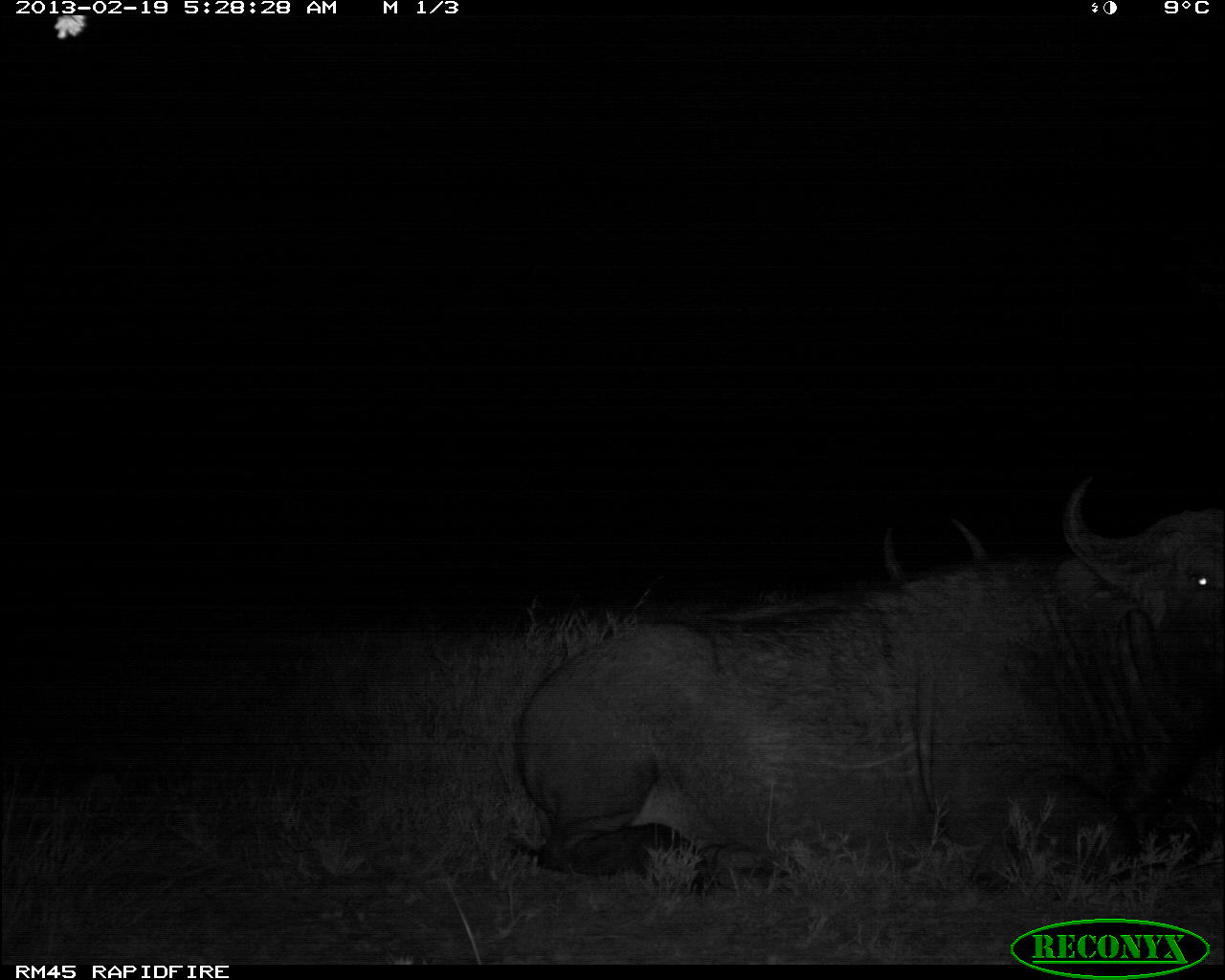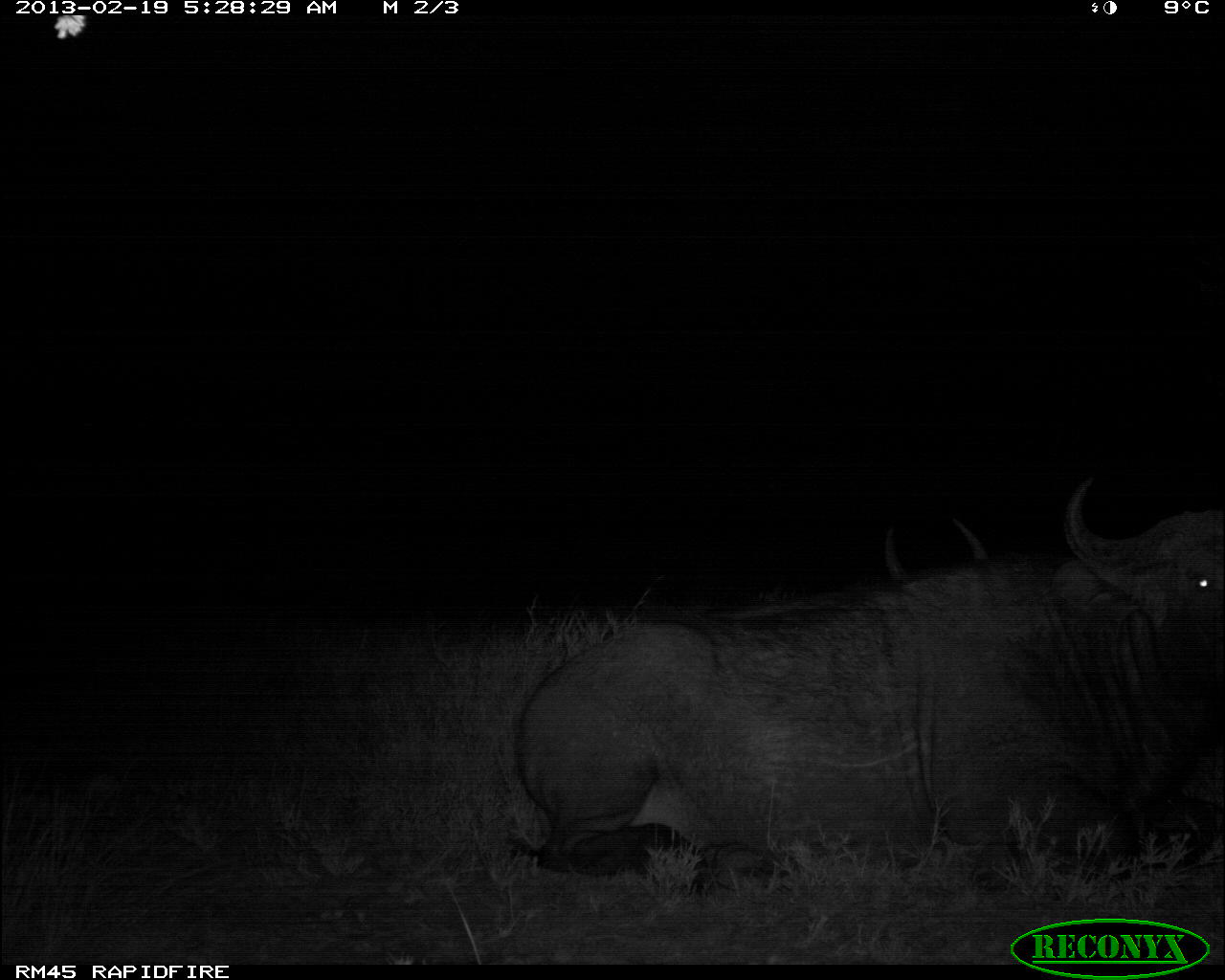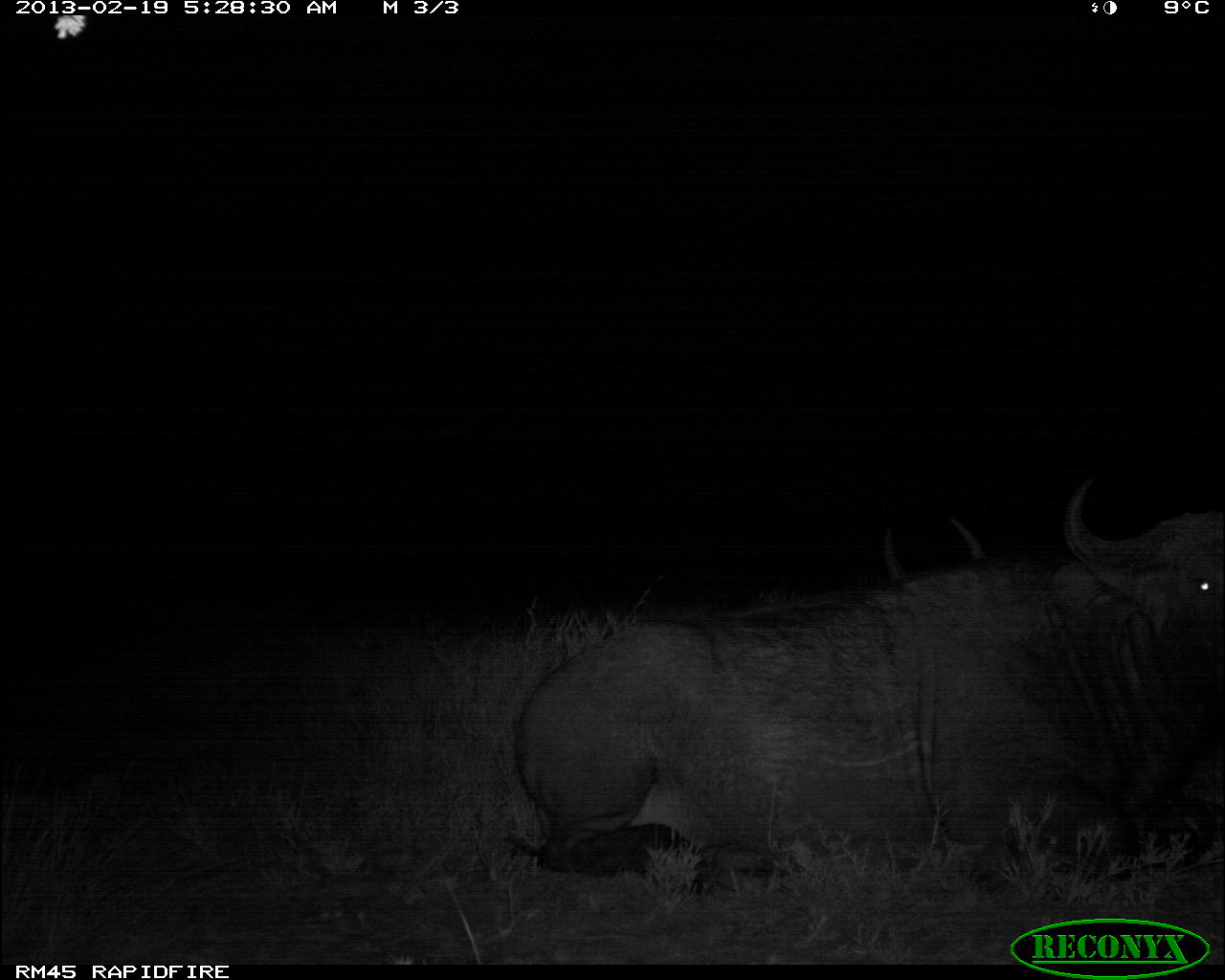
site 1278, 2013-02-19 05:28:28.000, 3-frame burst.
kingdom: Animalia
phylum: Chordata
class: Mammalia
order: Artiodactyla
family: Bovidae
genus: Syncerus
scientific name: Syncerus caffer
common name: african buffalo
Syncerus caffer (african buffalo), count 2.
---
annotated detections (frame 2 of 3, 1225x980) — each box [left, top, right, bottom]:
syncerus caffer: [501, 474, 1225, 895]; [871, 516, 987, 580]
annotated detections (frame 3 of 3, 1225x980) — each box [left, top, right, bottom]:
syncerus caffer: [512, 476, 1225, 889]; [877, 514, 987, 580]